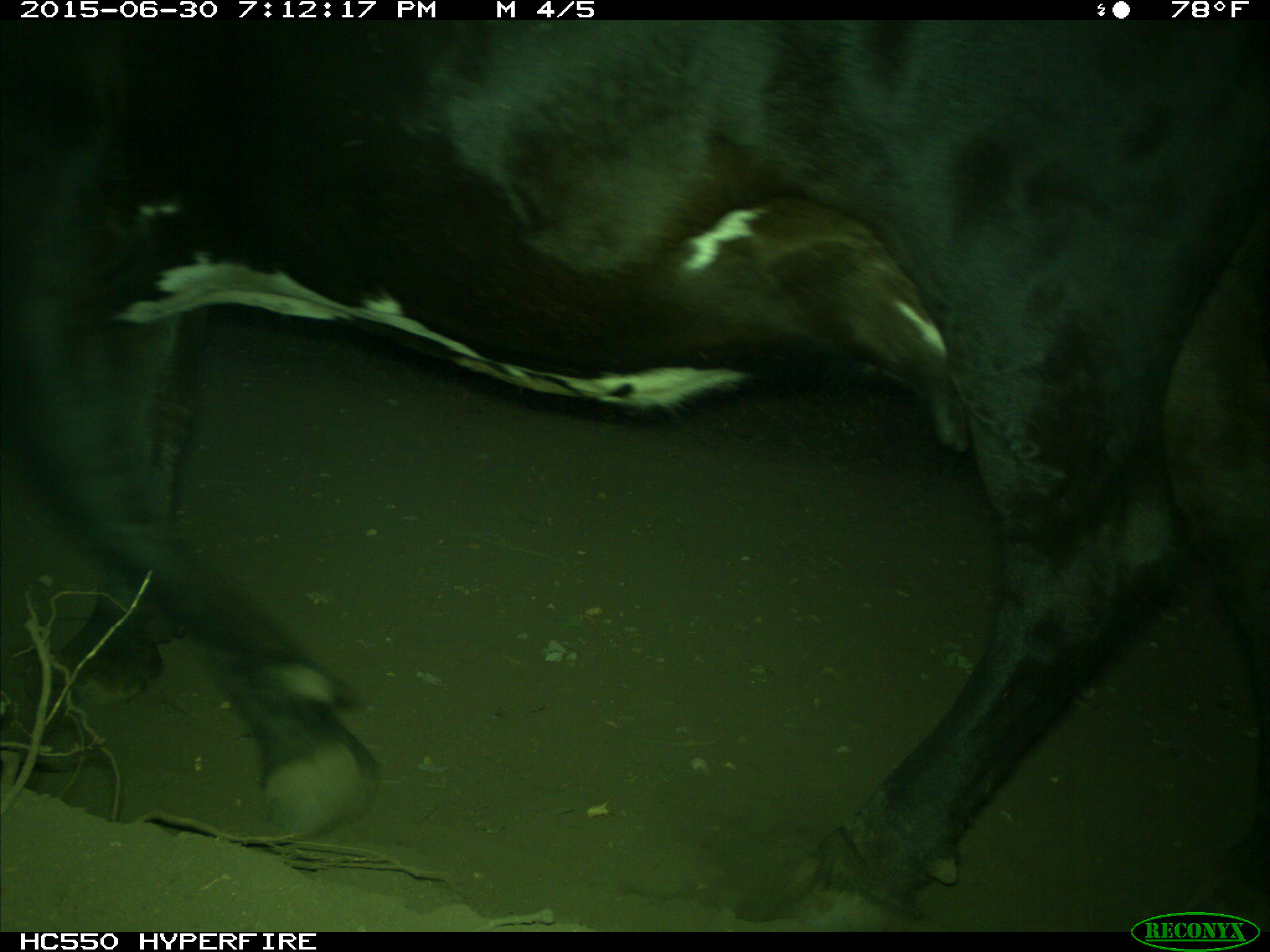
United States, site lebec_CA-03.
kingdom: Animalia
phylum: Chordata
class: Mammalia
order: Artiodactyla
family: Bovidae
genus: Bos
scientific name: Bos taurus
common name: domestic cow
Bos taurus (domestic cow).